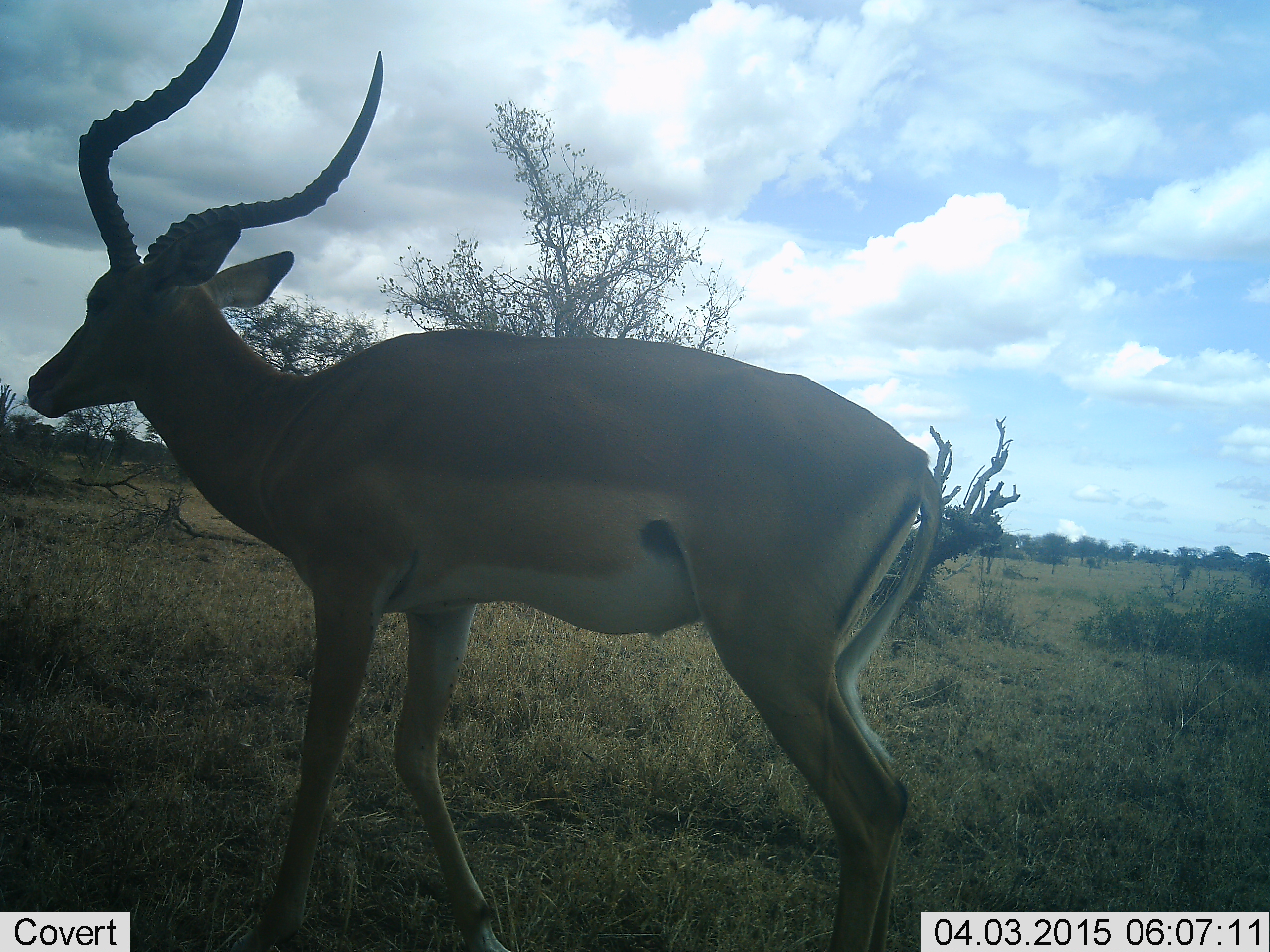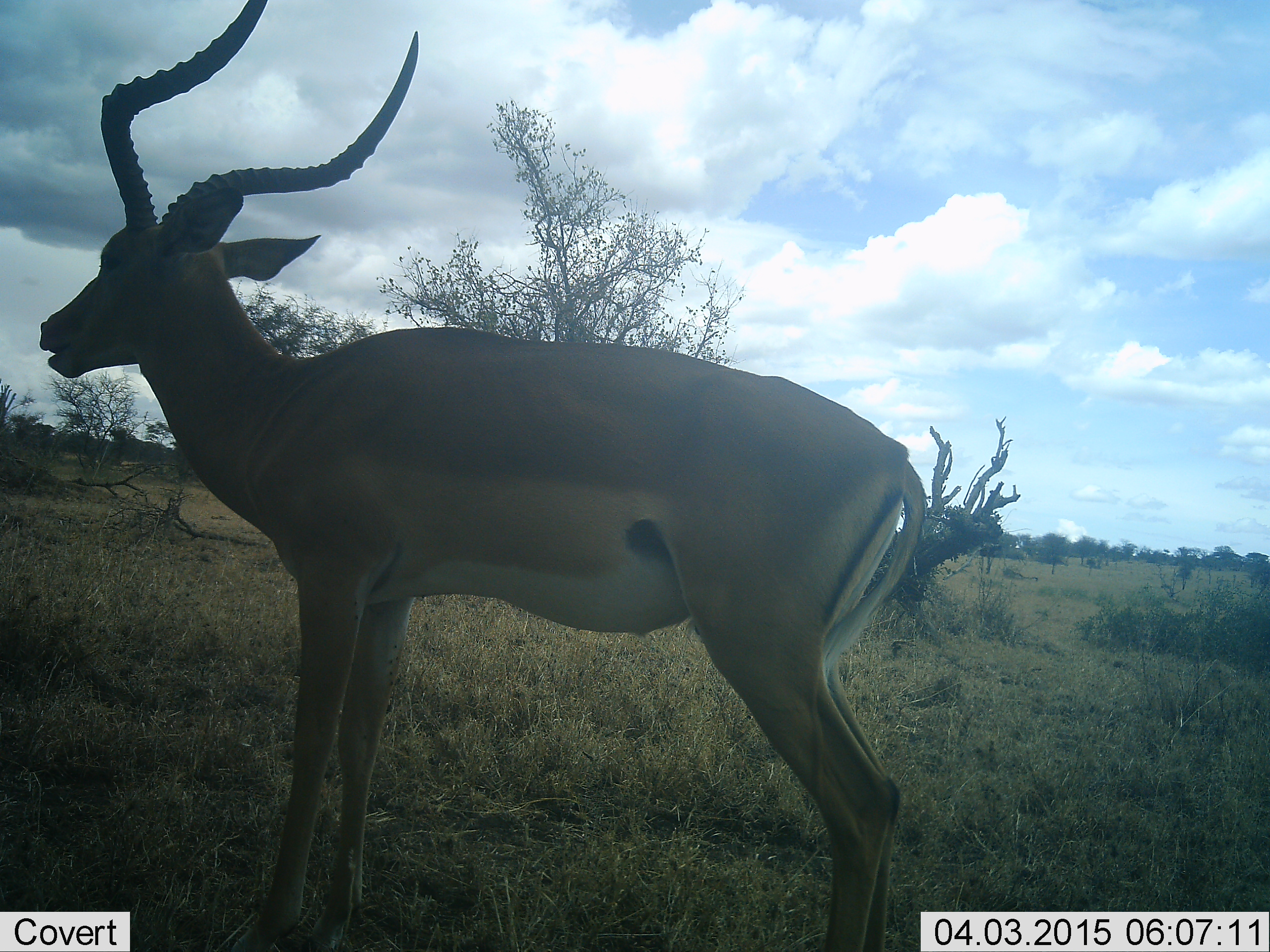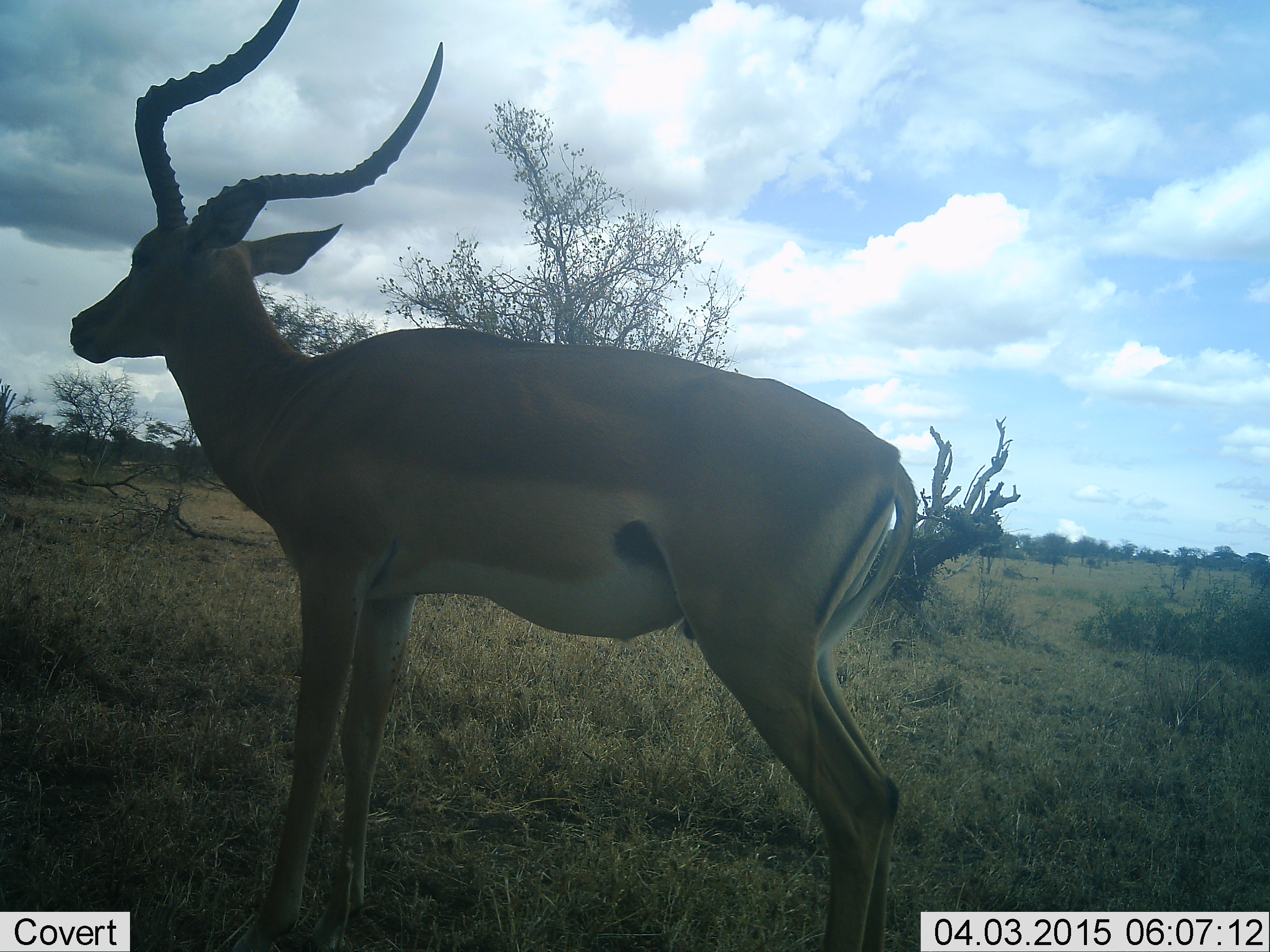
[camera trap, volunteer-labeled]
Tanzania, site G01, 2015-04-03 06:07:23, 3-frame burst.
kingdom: Animalia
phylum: Chordata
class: Mammalia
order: Artiodactyla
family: Bovidae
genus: Aepyceros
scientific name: Aepyceros melampus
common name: impala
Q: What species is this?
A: Impala (Aepyceros melampus).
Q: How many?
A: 1.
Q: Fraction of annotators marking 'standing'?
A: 90%.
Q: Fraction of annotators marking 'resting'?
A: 10%.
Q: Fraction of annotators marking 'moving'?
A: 0%.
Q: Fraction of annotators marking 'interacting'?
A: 0%.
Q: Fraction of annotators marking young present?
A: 0%.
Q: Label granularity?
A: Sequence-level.